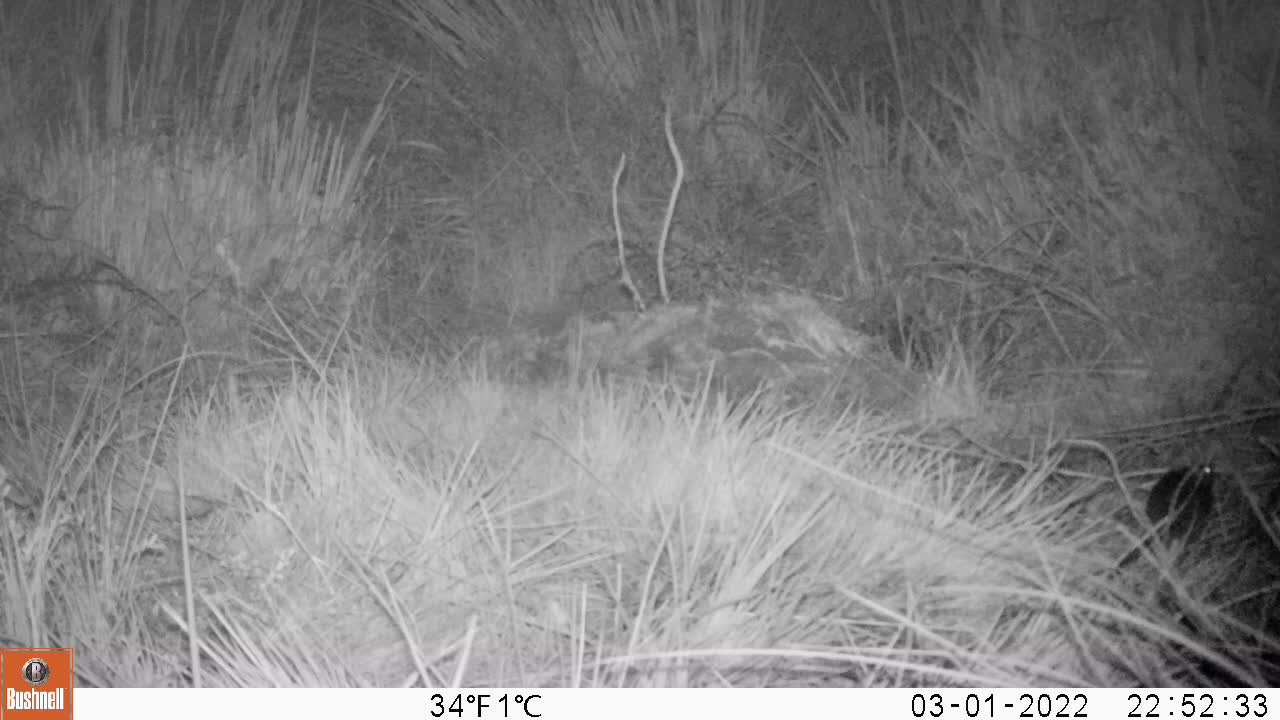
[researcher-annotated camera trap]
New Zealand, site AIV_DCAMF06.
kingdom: Animalia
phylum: Chordata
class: Mammalia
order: Rodentia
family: Muridae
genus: Mus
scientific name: Mus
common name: mouse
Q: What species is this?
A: Mouse (Mus).